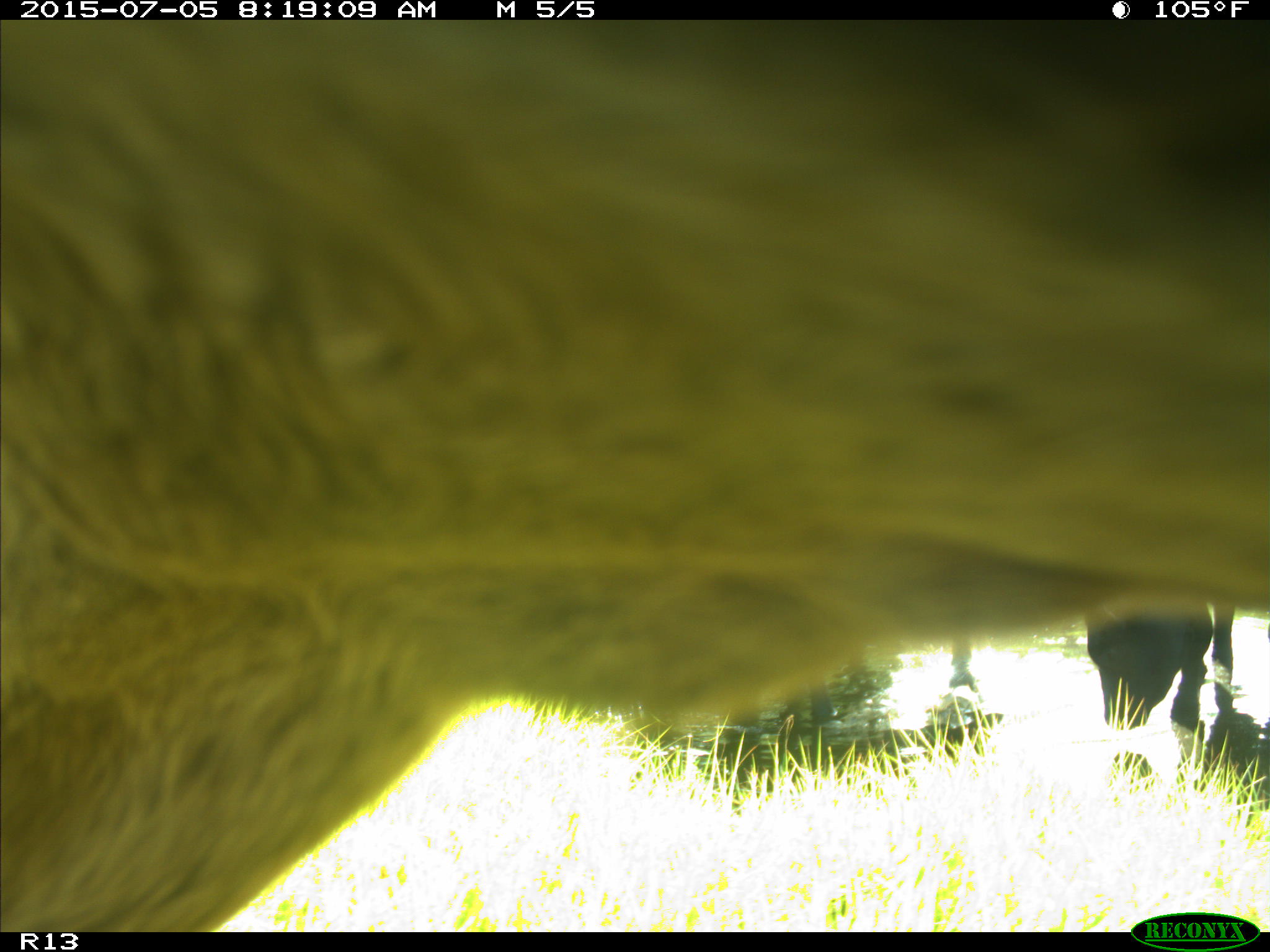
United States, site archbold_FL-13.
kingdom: Animalia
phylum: Chordata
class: Mammalia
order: Artiodactyla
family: Bovidae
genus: Bos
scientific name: Bos taurus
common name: domestic cow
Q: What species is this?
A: Bos taurus (domestic cow).